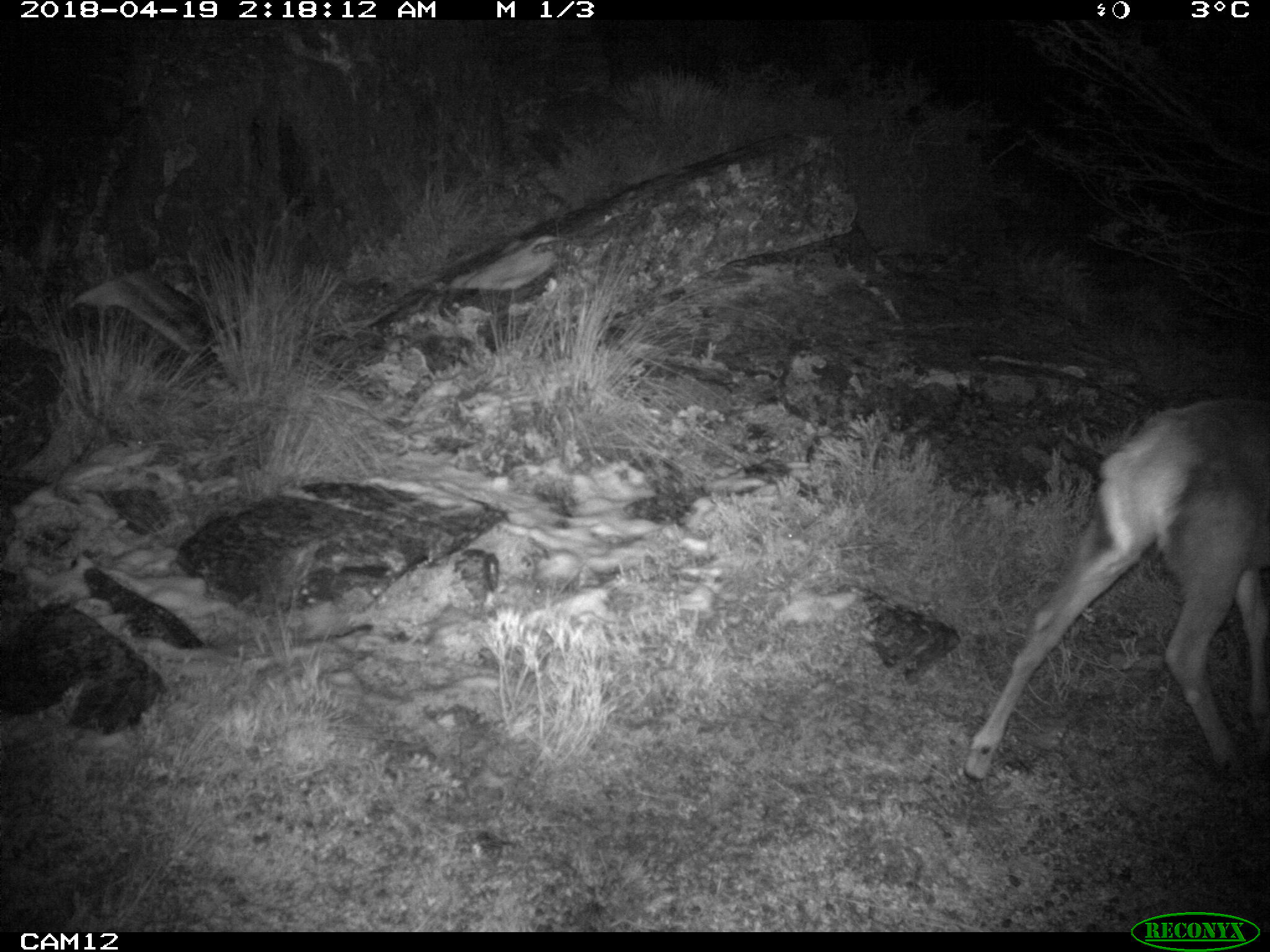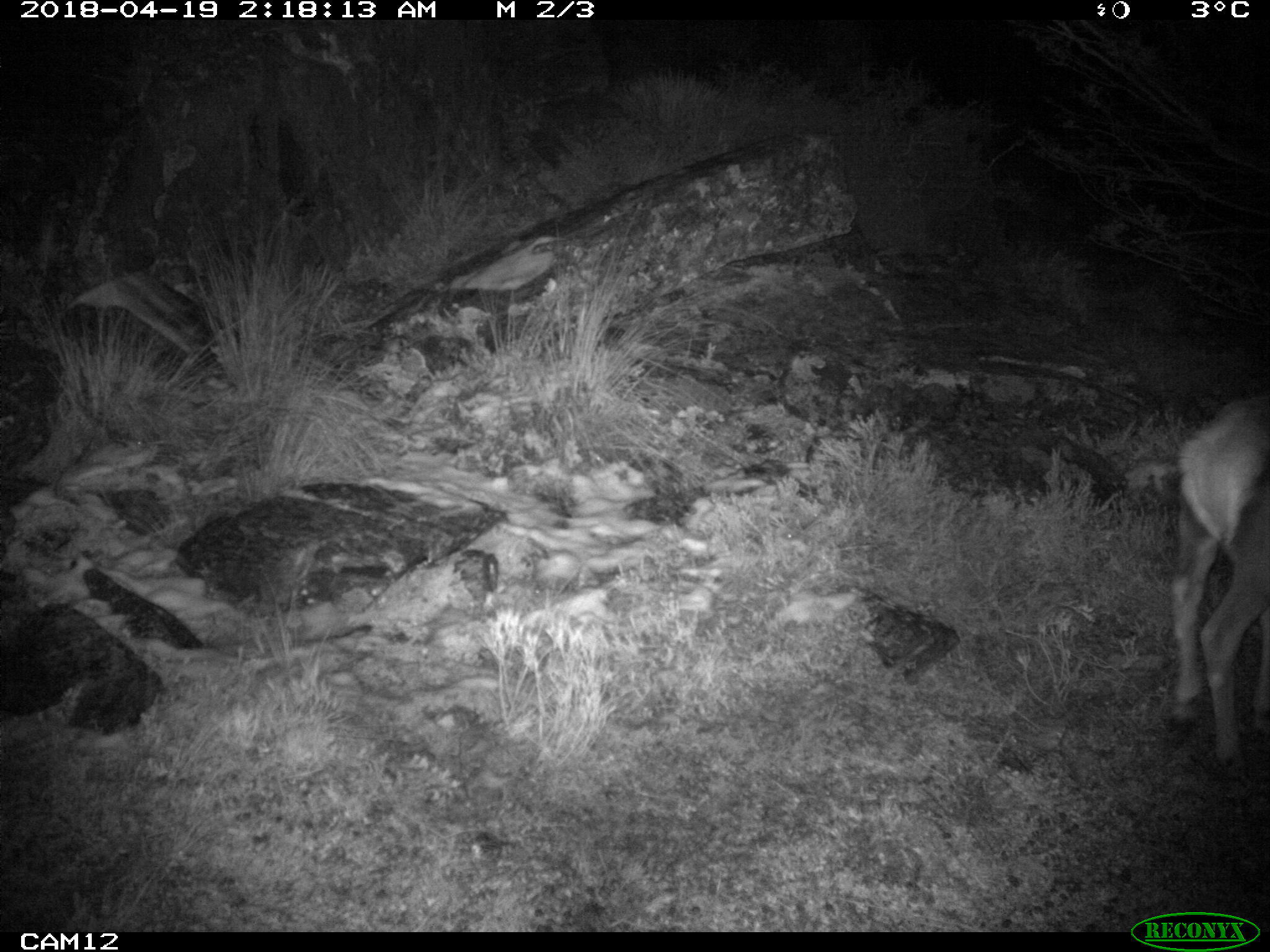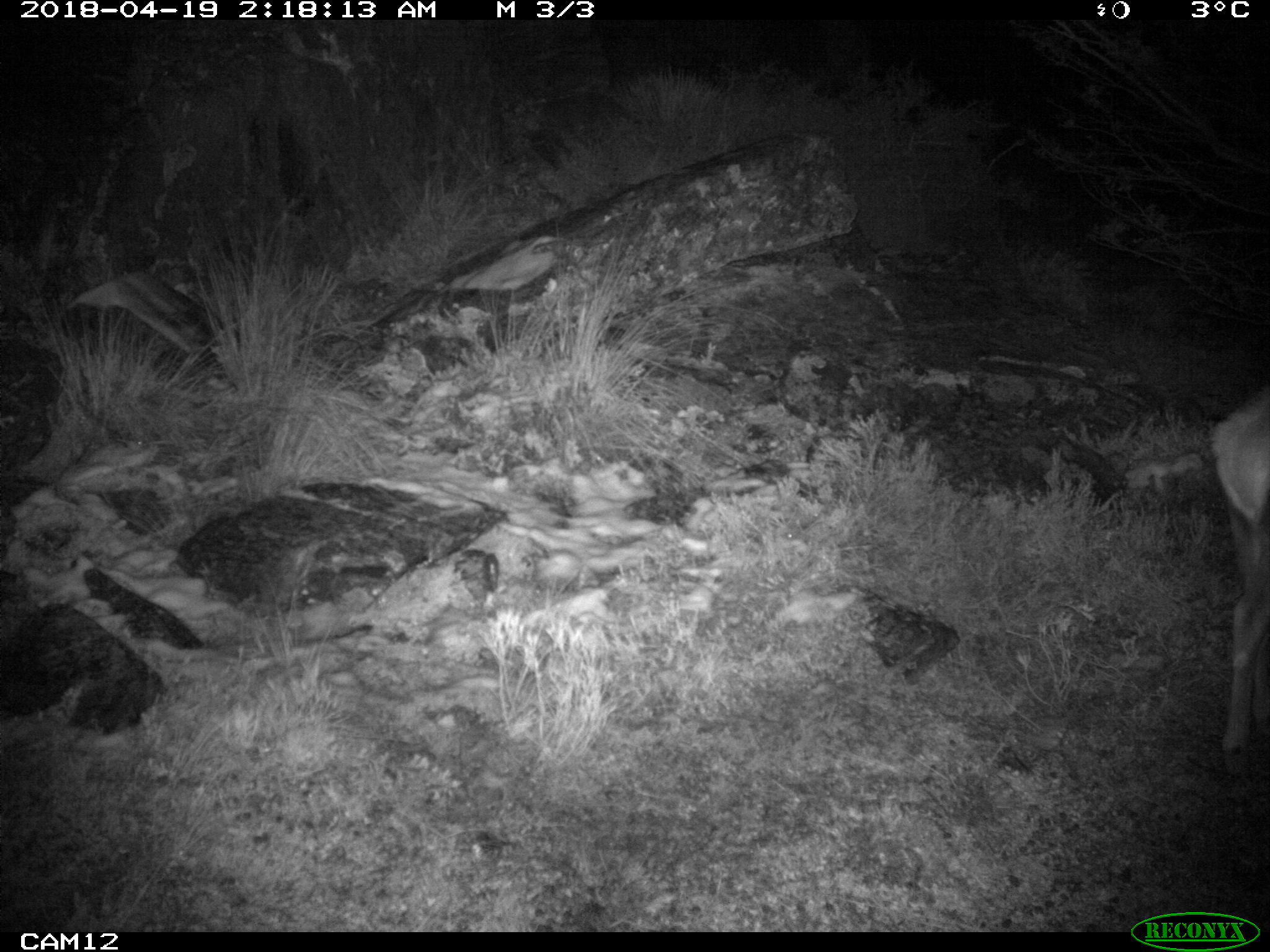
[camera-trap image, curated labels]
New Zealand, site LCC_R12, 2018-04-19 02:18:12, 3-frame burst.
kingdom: Animalia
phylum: Chordata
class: Mammalia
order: Artiodactyla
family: Cervidae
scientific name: Cervidae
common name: deer